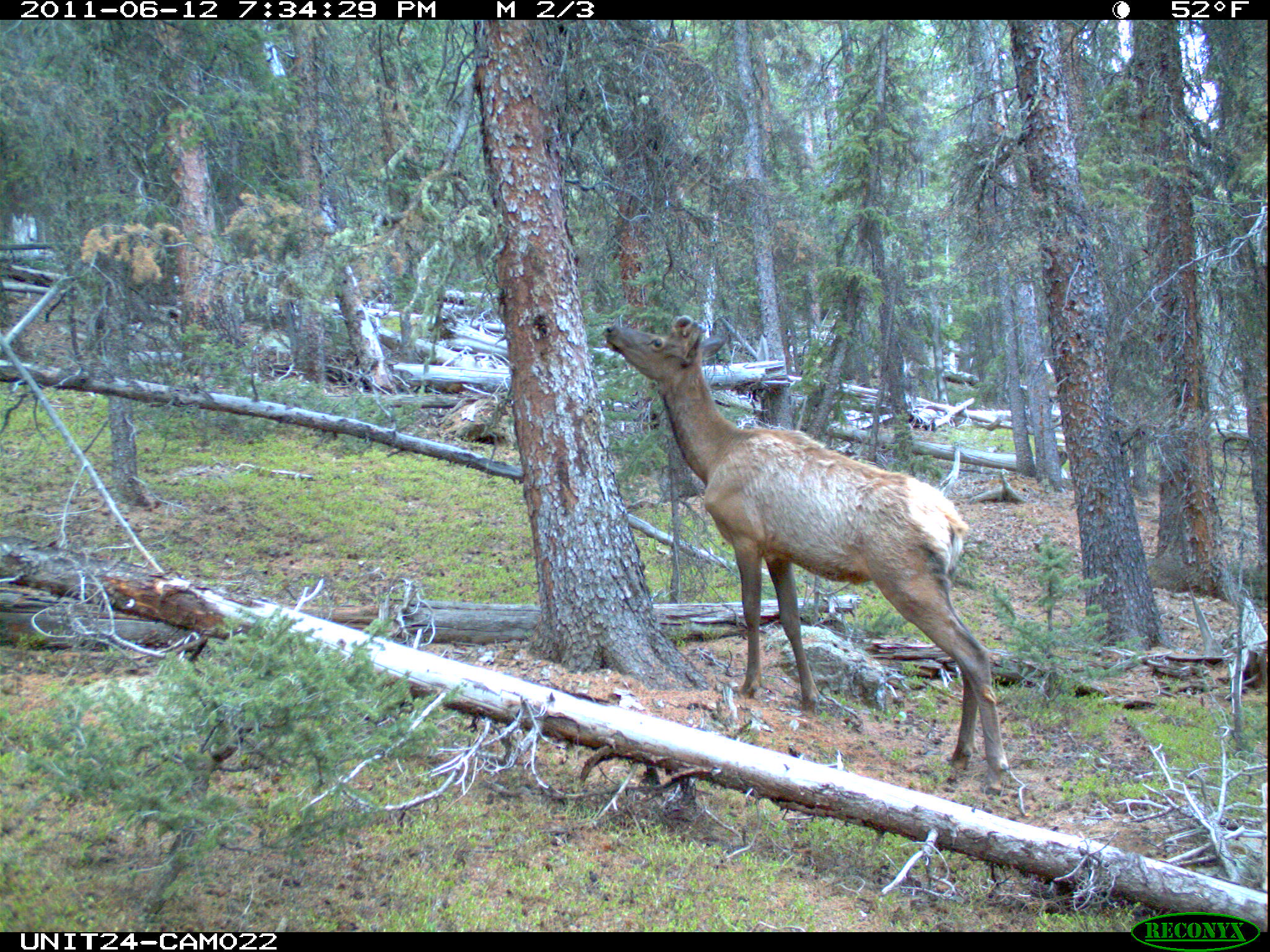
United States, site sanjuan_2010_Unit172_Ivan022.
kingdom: Animalia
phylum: Chordata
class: Mammalia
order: Artiodactyla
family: Cervidae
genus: Cervus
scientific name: Cervus elaphus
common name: red deer